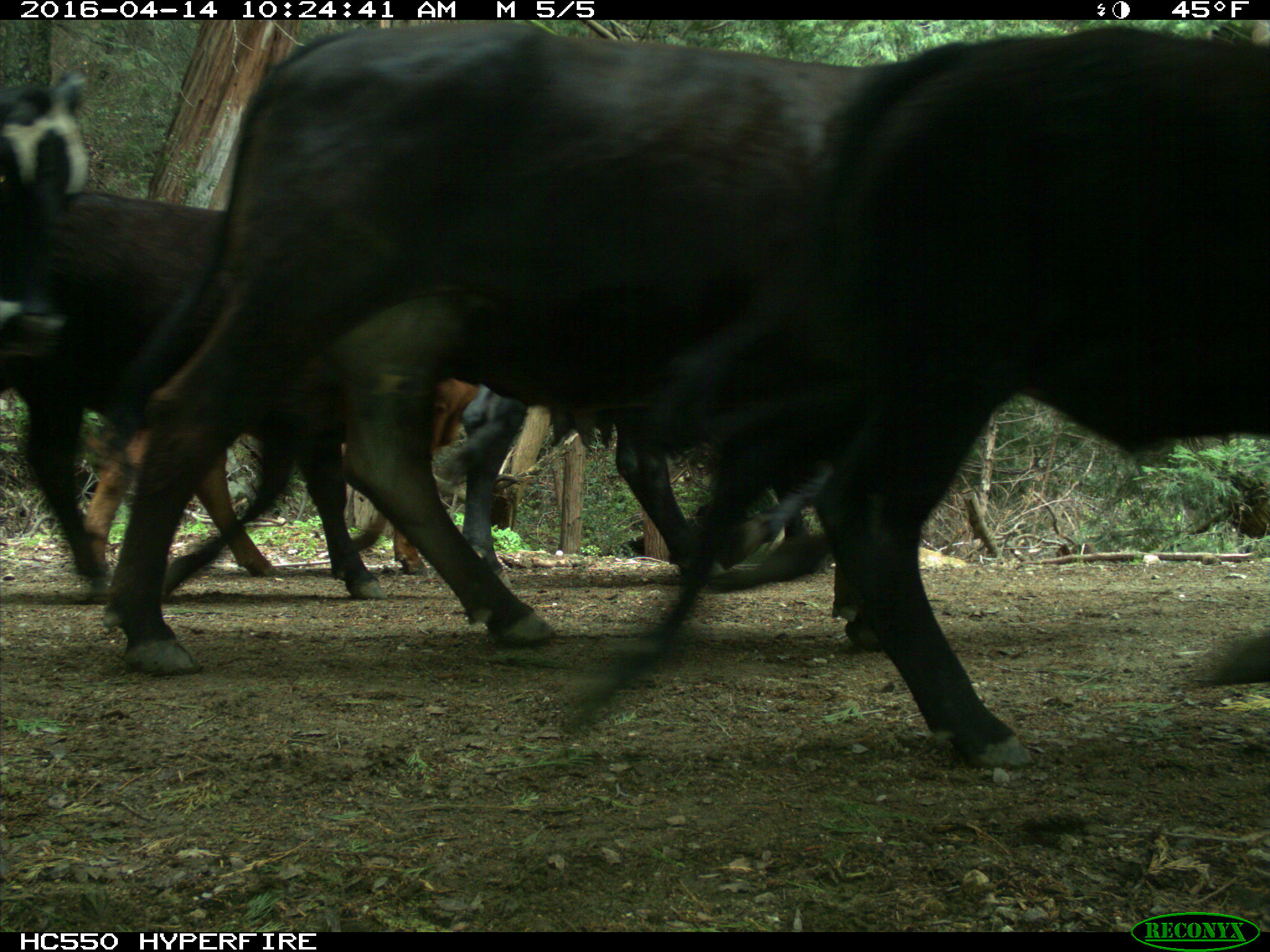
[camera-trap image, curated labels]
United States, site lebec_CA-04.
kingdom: Animalia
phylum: Chordata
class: Mammalia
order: Artiodactyla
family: Bovidae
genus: Bos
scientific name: Bos taurus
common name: domestic cow